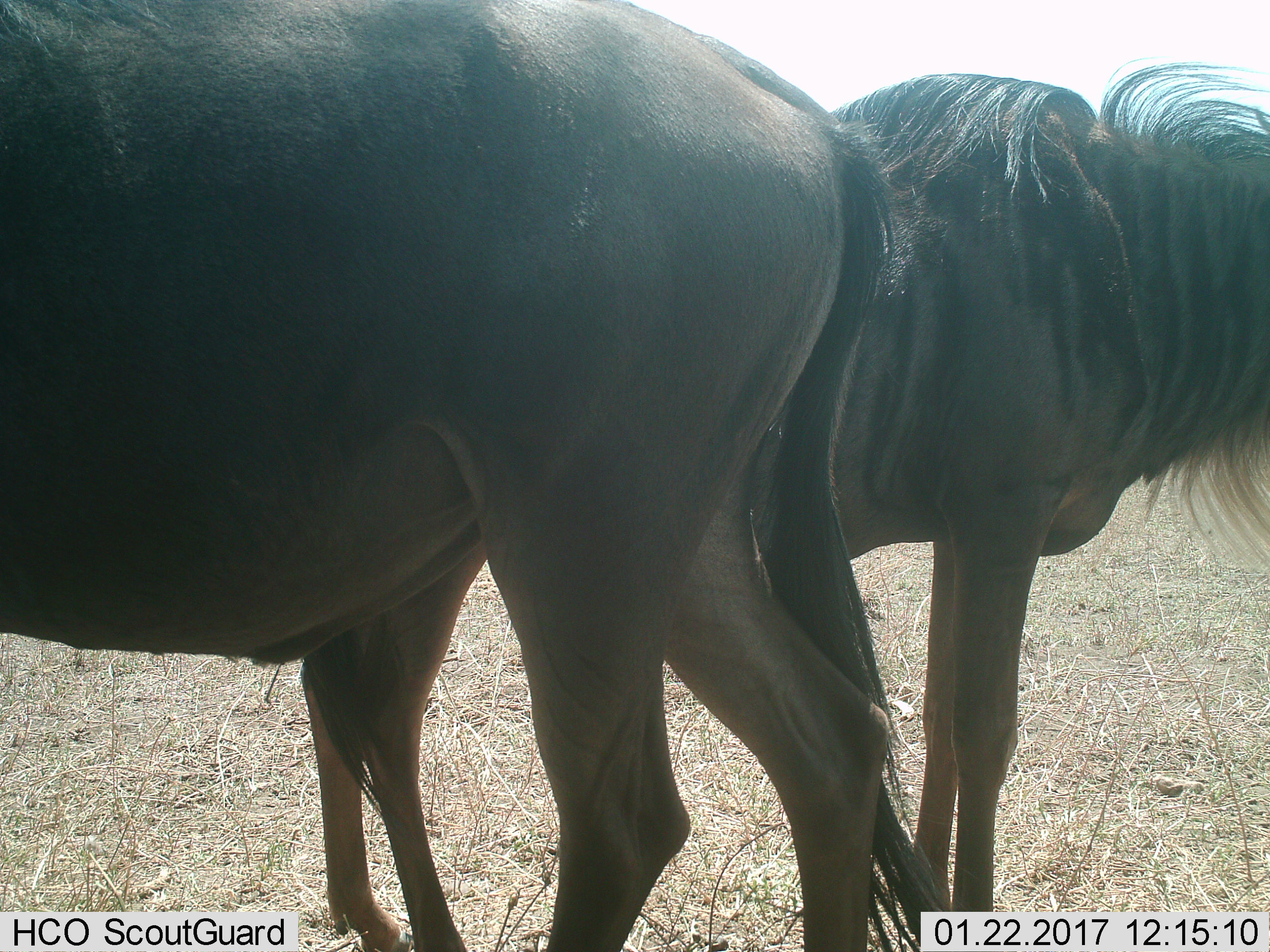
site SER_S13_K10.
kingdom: Animalia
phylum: Chordata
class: Mammalia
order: Artiodactyla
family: Bovidae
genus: Connochaetes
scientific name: Connochaetes taurinus taurinus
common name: blue wildebeest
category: wildebeestblue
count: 2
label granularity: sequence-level